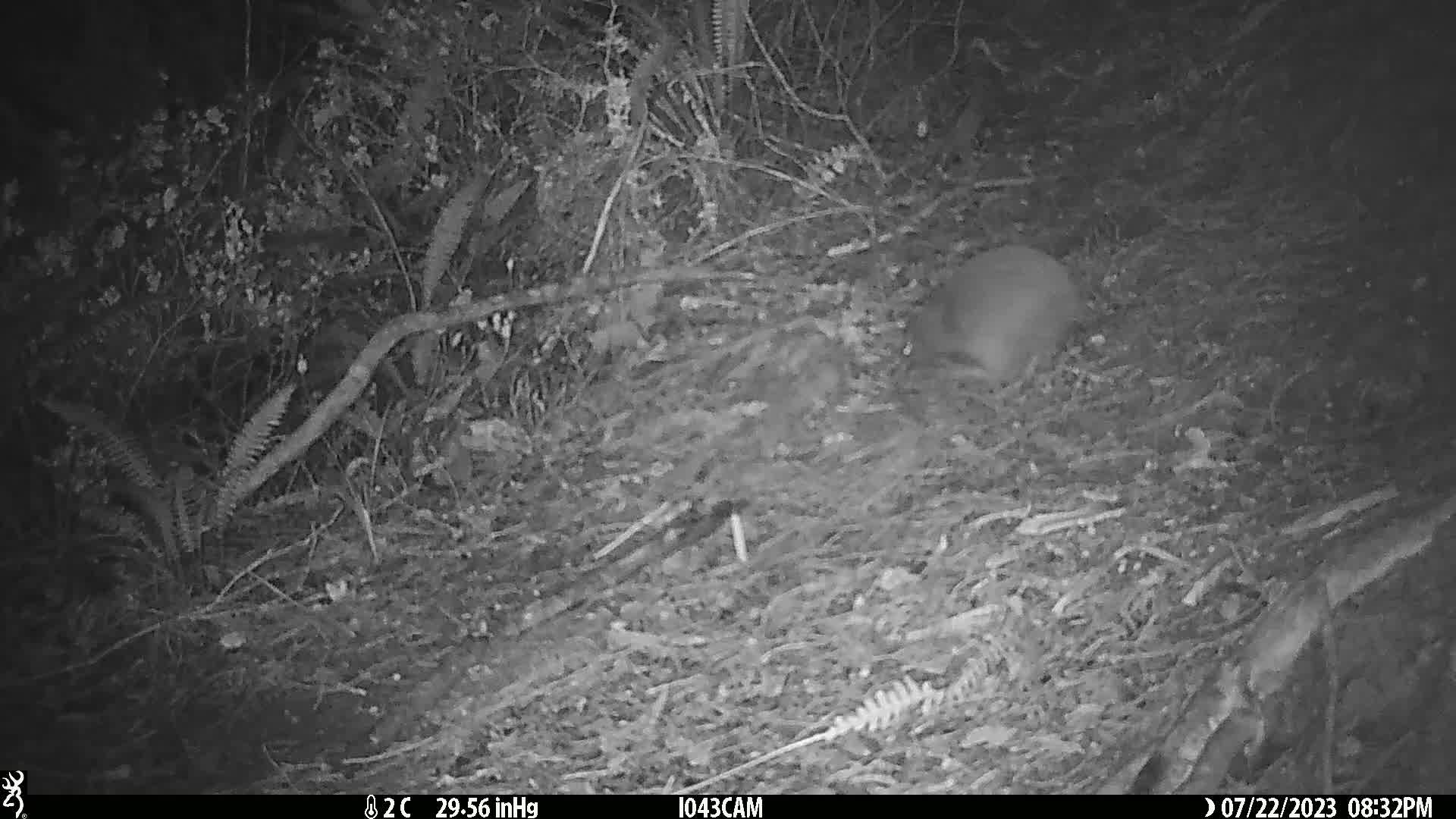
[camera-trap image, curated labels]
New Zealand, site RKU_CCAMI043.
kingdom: Animalia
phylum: Chordata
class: Aves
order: Apterygiformes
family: Apterygidae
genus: Apteryx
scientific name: Apteryx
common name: kiwi